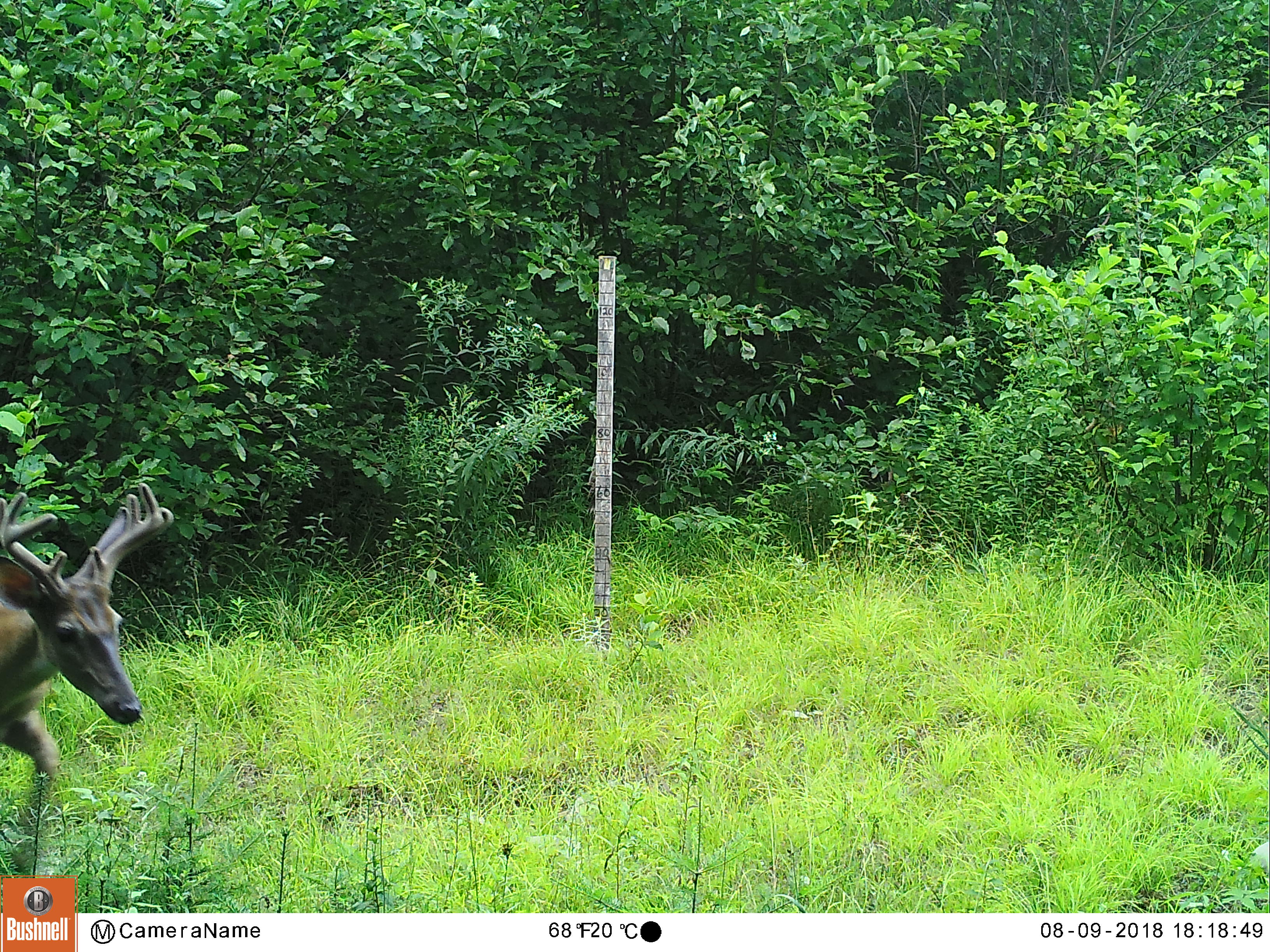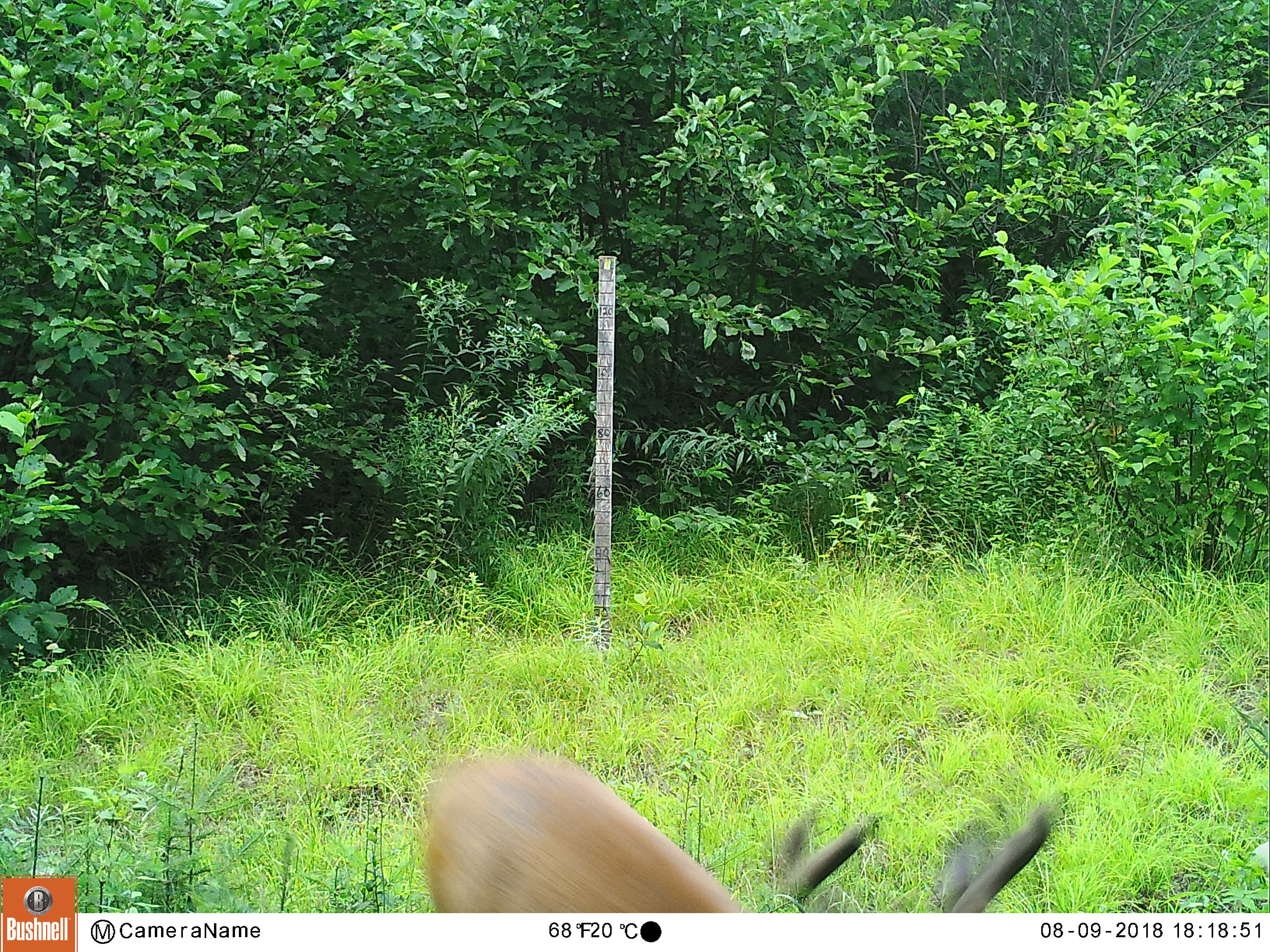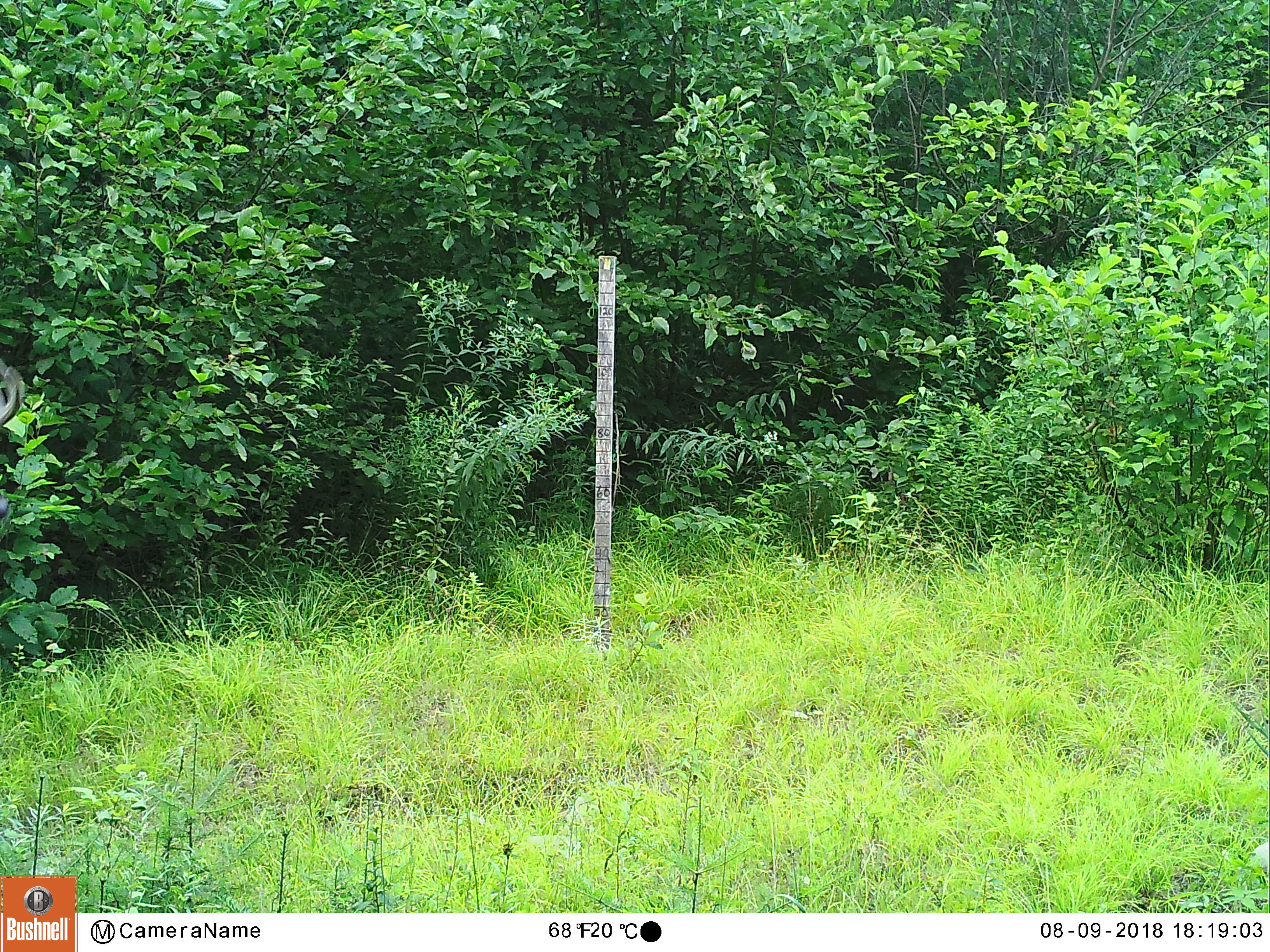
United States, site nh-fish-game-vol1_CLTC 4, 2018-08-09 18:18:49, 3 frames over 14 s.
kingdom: Animalia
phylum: Chordata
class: Mammalia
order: Artiodactyla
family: Cervidae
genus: Odocoileus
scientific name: Odocoileus virginianus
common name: white-tailed deer